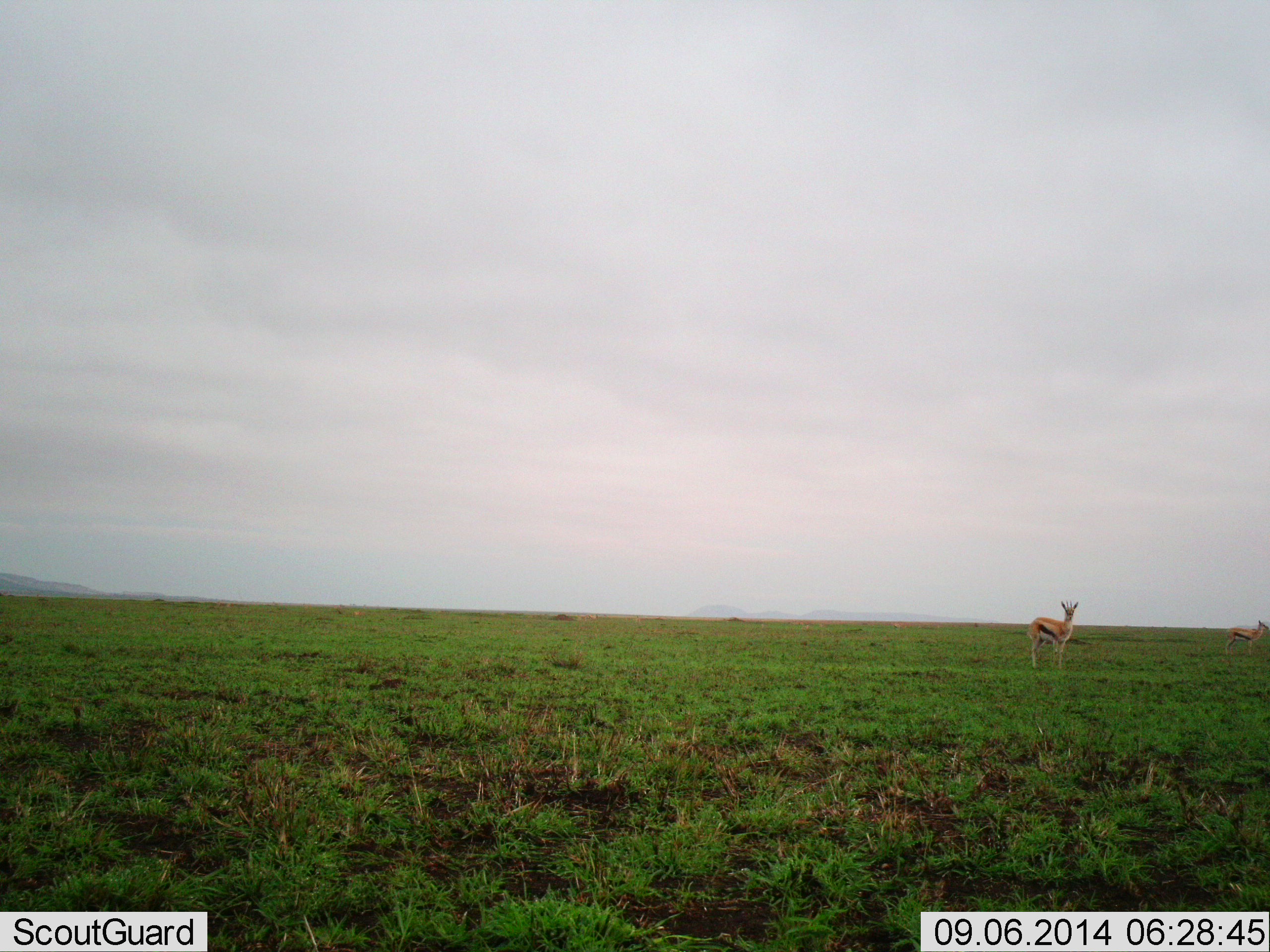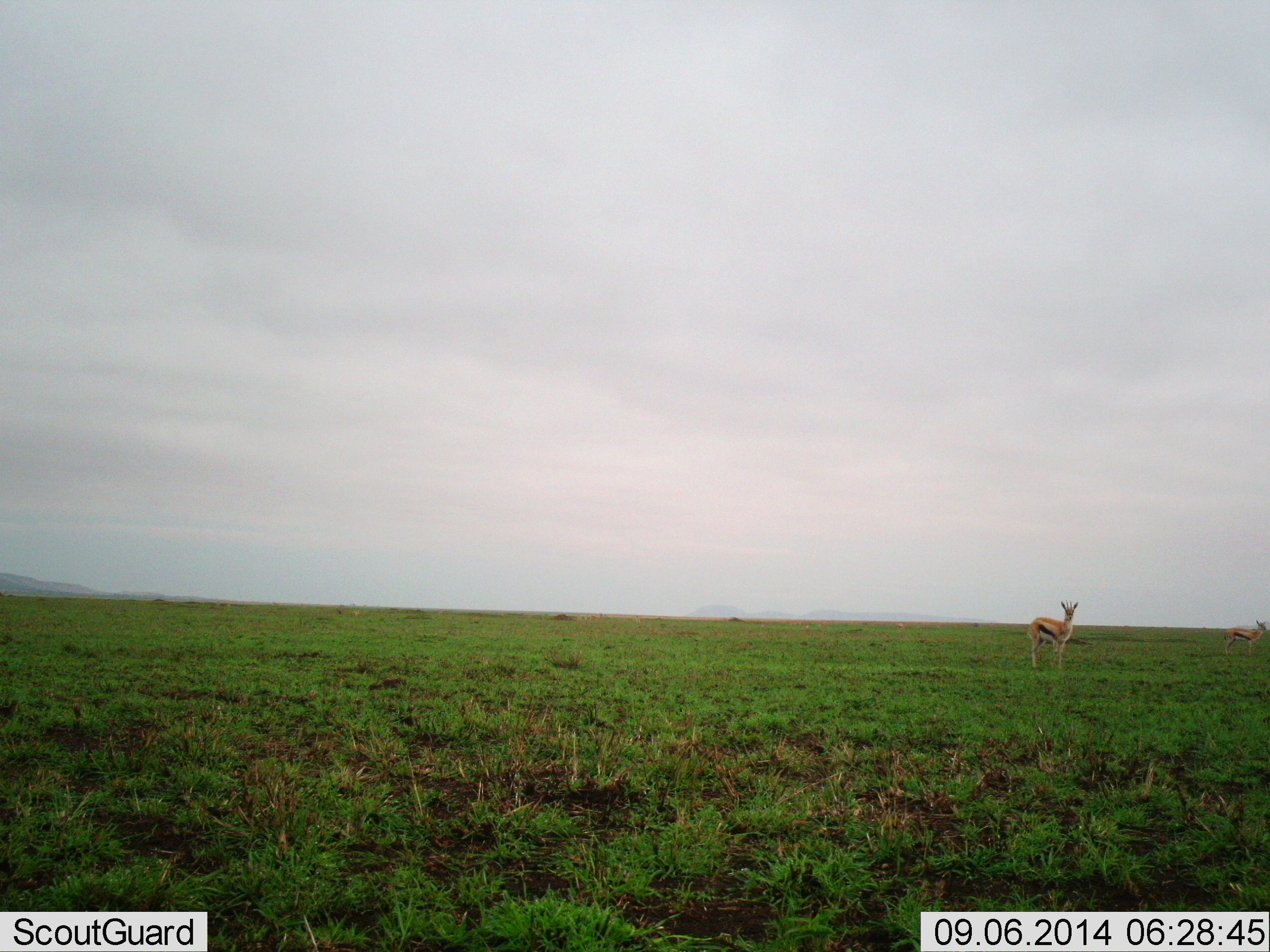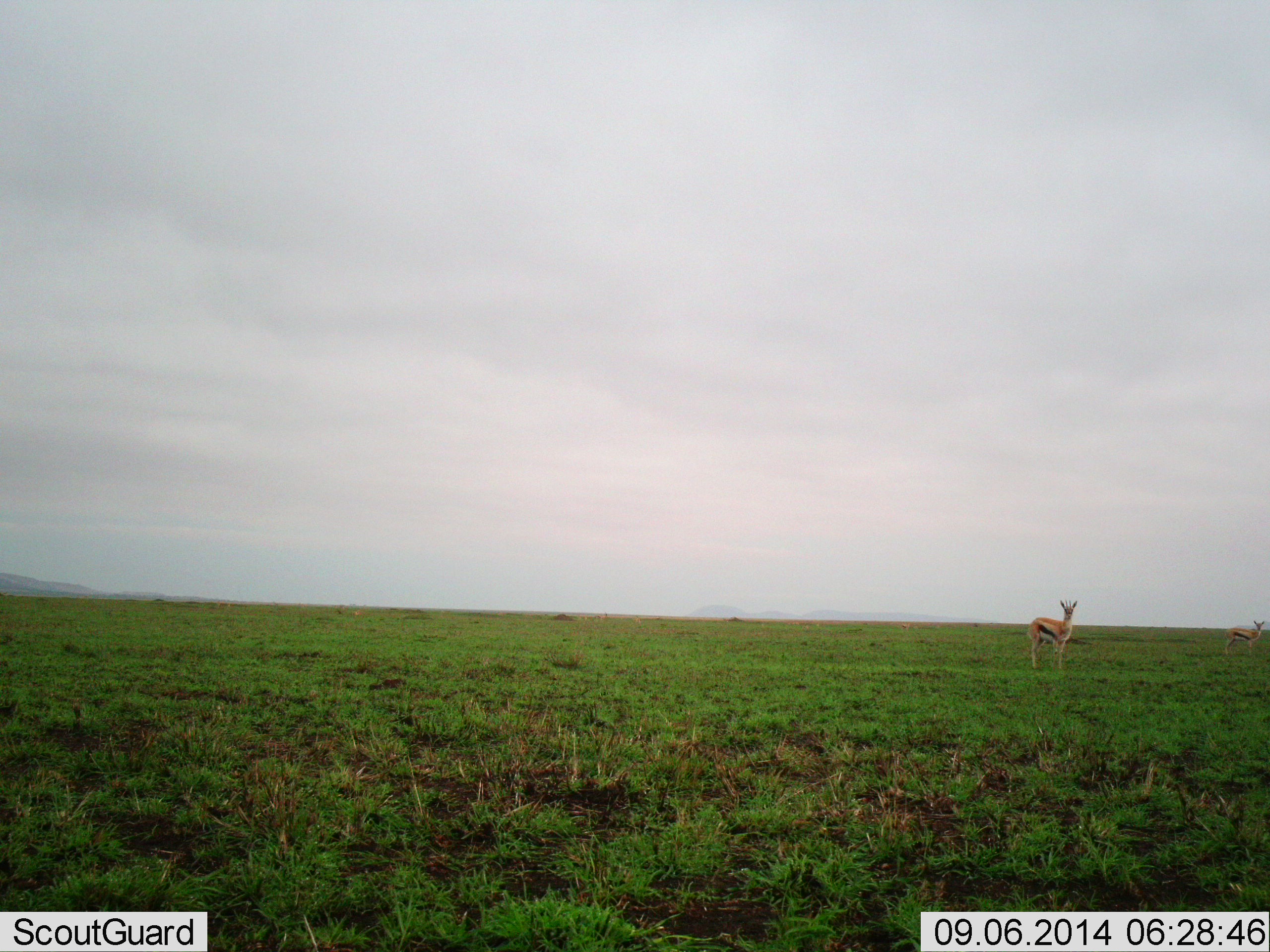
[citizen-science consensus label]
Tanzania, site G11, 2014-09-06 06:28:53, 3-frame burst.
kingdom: Animalia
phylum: Chordata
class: Mammalia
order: Artiodactyla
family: Bovidae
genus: Eudorcas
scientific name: Eudorcas thomsonii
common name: thomson's gazelle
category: gazellethomsons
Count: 2.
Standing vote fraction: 100%.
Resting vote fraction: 0%.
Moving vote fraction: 0%.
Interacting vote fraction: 0%.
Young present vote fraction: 0%.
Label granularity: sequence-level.